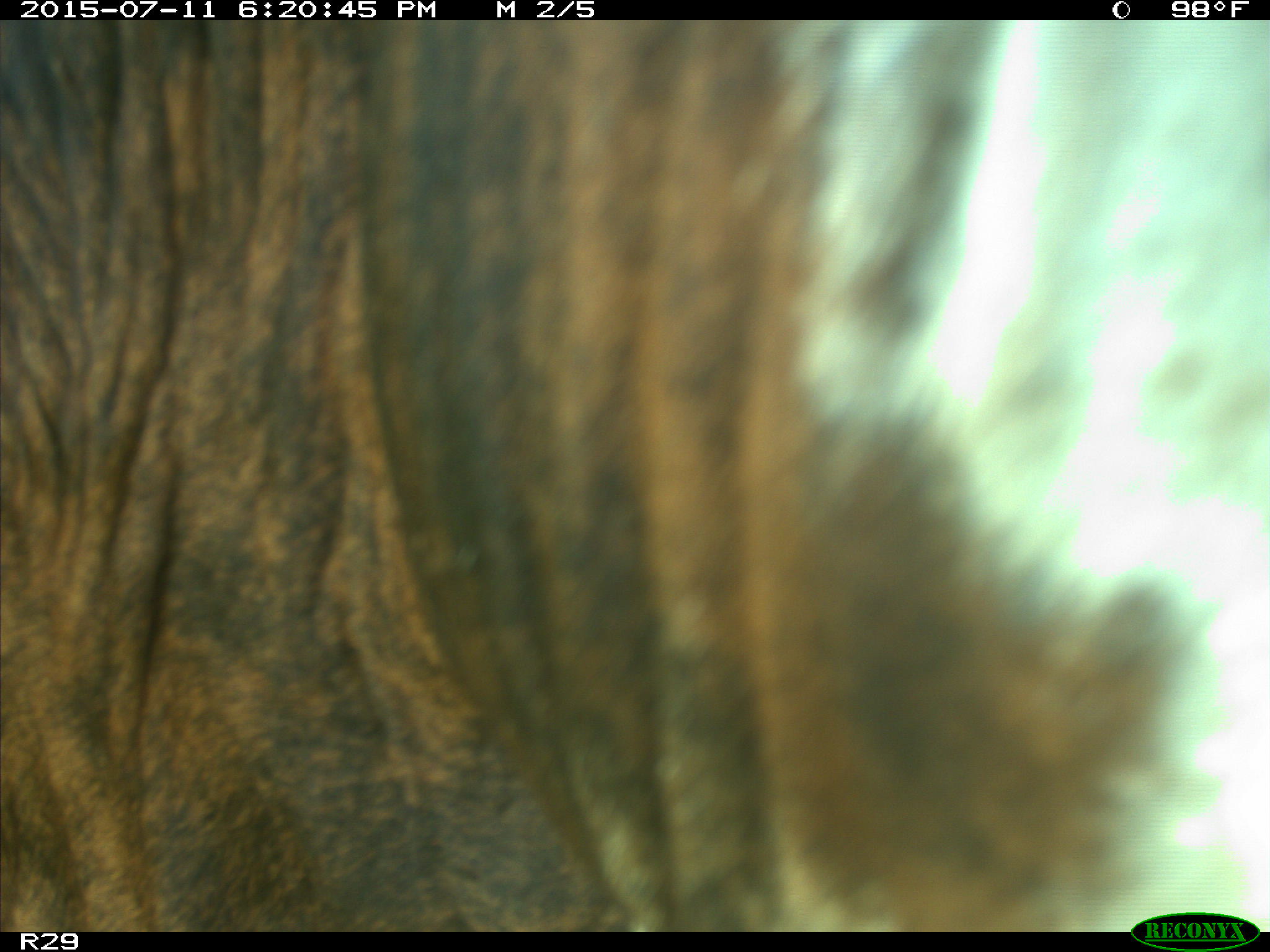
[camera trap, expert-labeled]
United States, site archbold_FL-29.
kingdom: Animalia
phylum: Chordata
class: Mammalia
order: Artiodactyla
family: Bovidae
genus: Bos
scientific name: Bos taurus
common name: domestic cow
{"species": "Bos taurus (domestic cow)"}